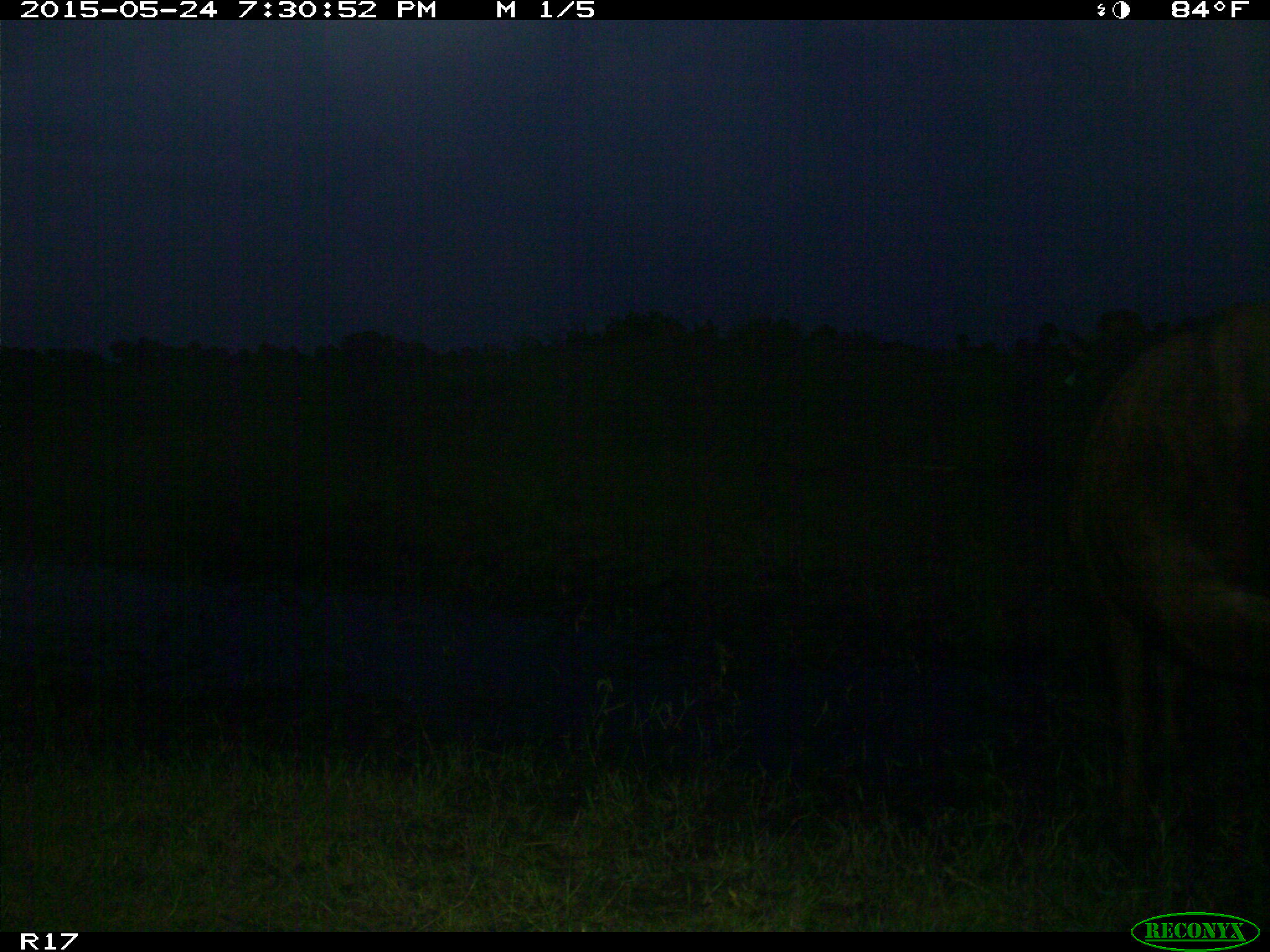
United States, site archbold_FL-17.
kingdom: Animalia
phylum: Chordata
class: Mammalia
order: Artiodactyla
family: Bovidae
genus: Bos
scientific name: Bos taurus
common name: domestic cow